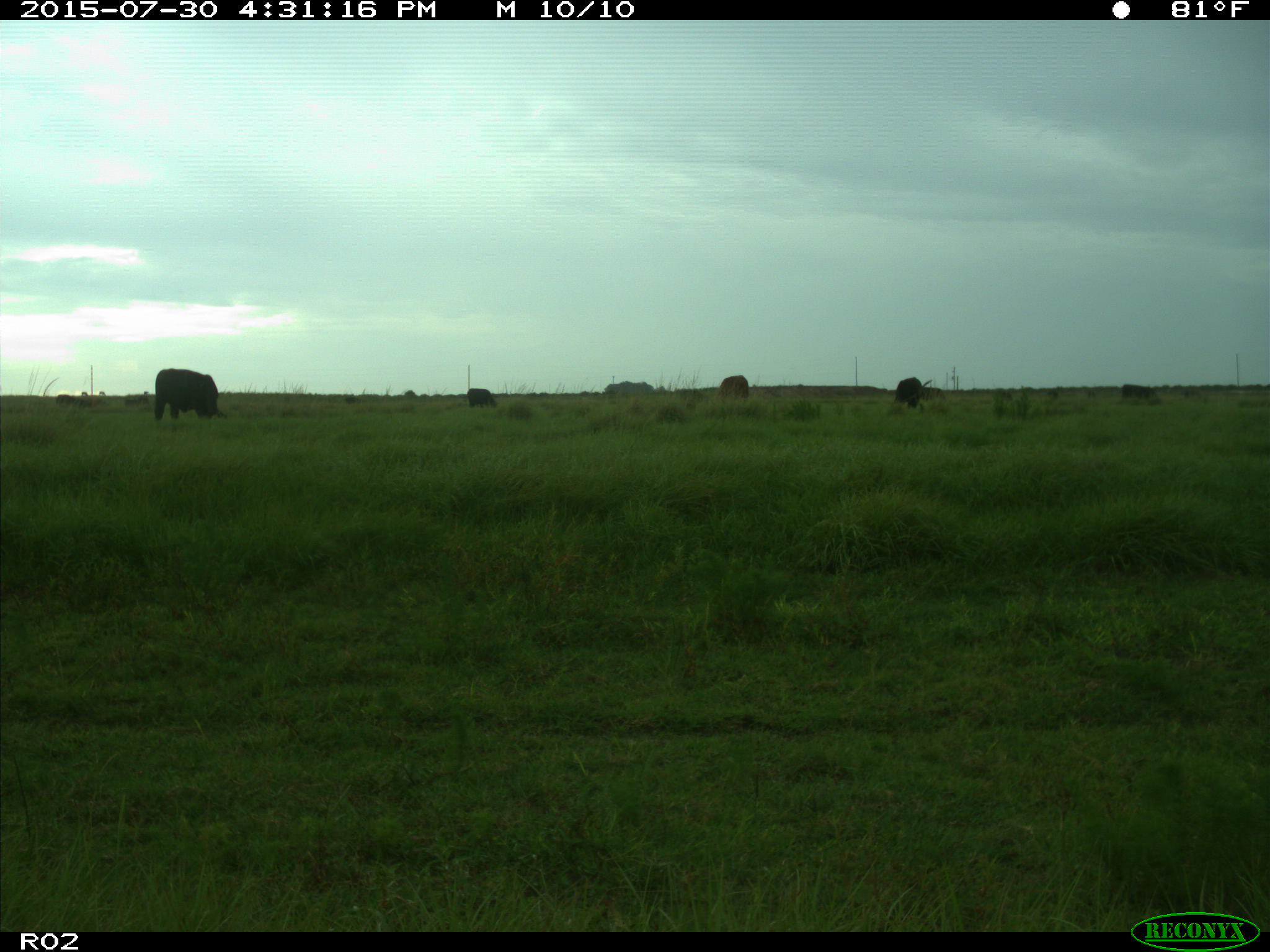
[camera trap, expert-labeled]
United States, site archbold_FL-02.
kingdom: Animalia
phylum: Chordata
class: Mammalia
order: Artiodactyla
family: Bovidae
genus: Bos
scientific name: Bos taurus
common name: domestic cow